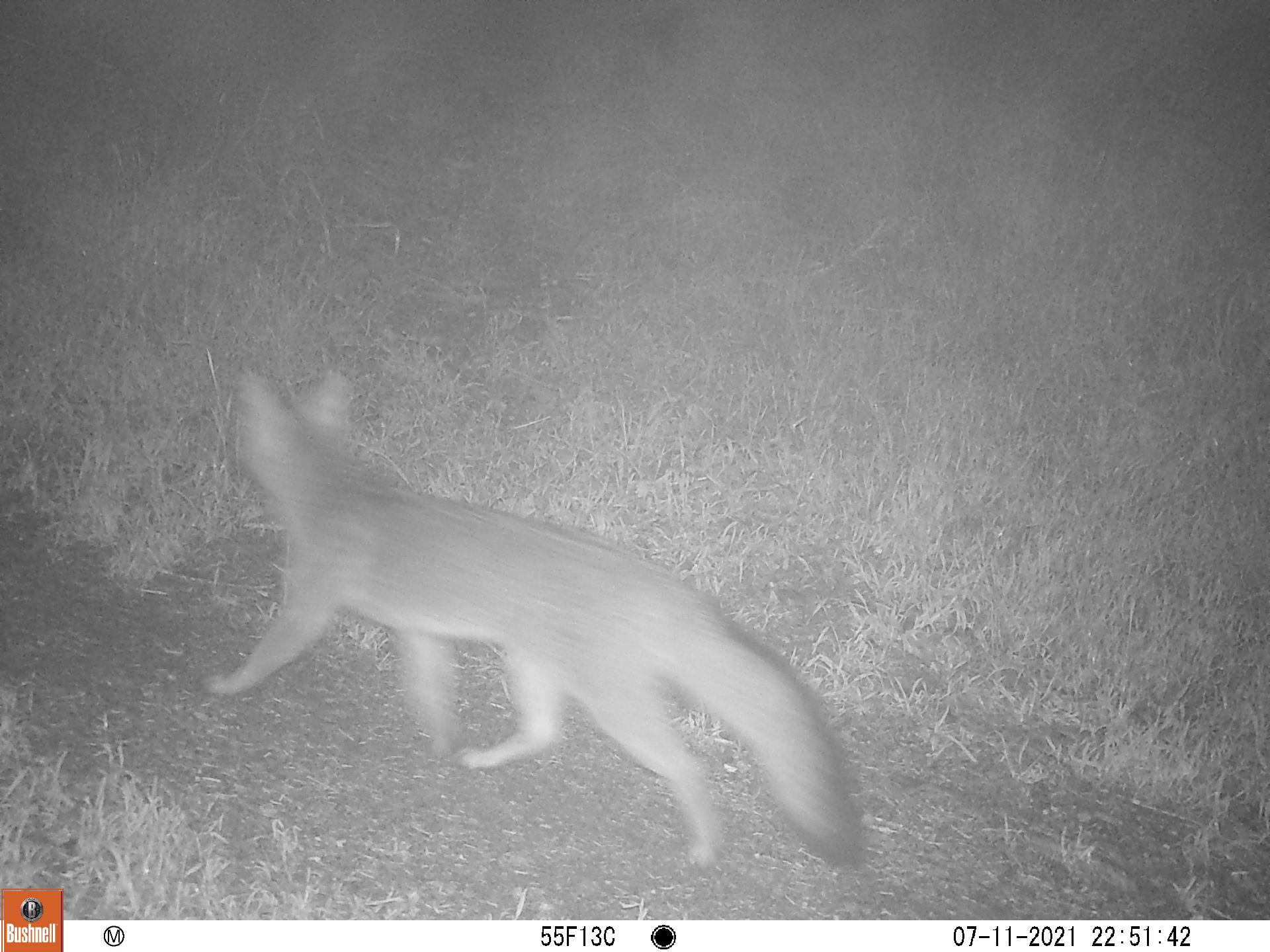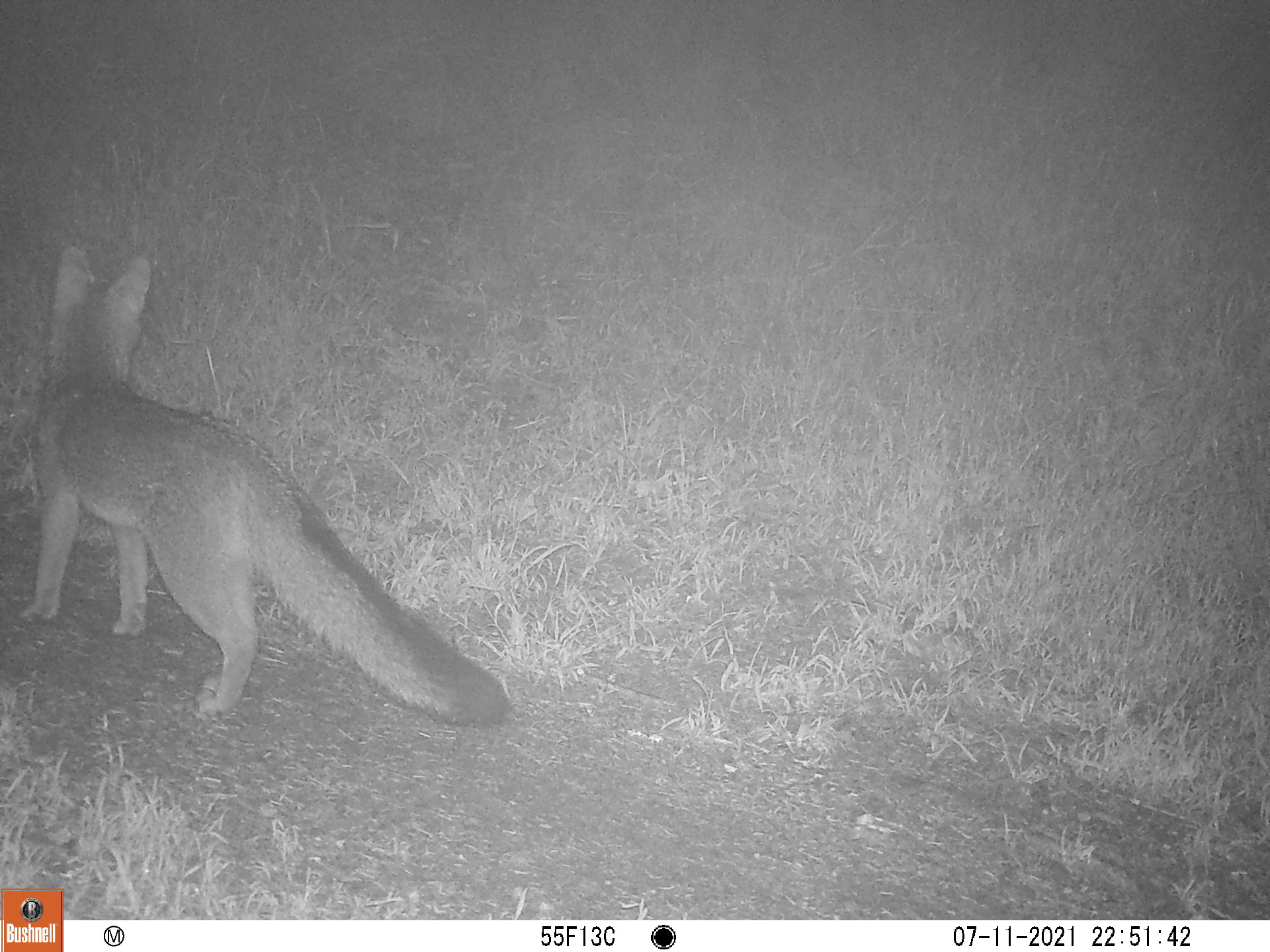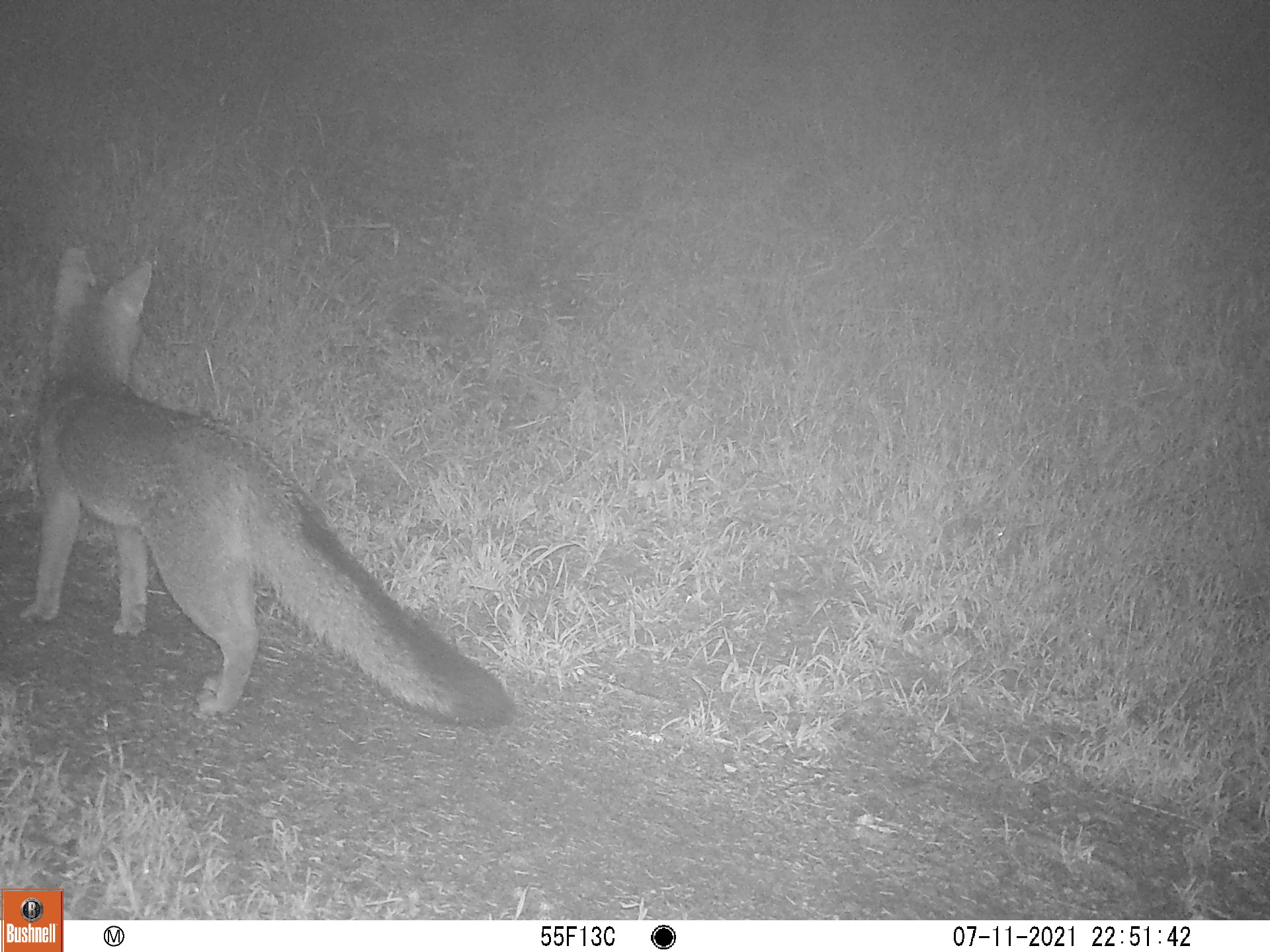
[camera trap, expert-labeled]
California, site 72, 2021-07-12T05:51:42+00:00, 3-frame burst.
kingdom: Animalia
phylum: Chordata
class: Mammalia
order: Carnivora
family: Canidae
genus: Urocyon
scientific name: Urocyon cinereoargenteus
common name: gray fox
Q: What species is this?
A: Gray fox (Urocyon cinereoargenteus).